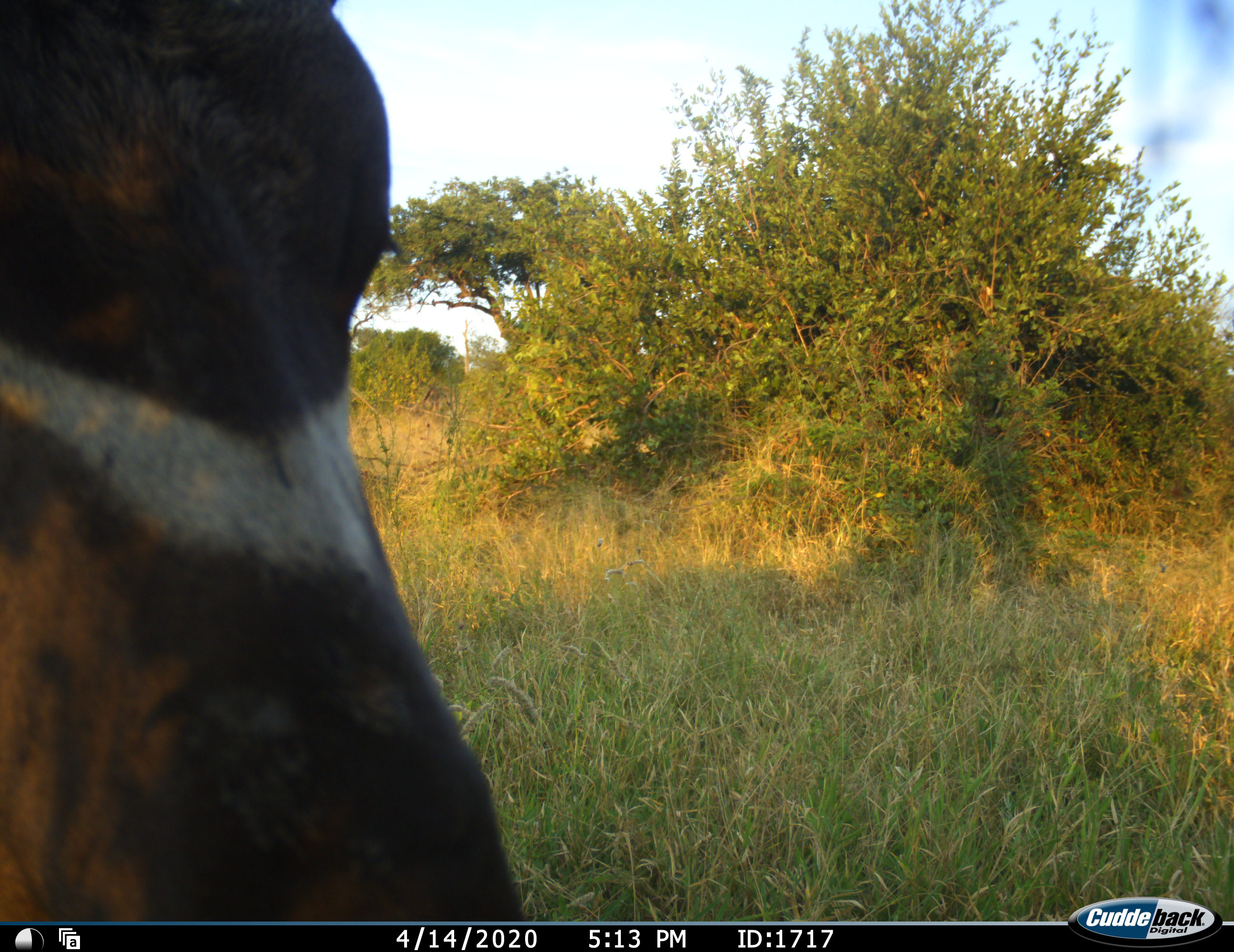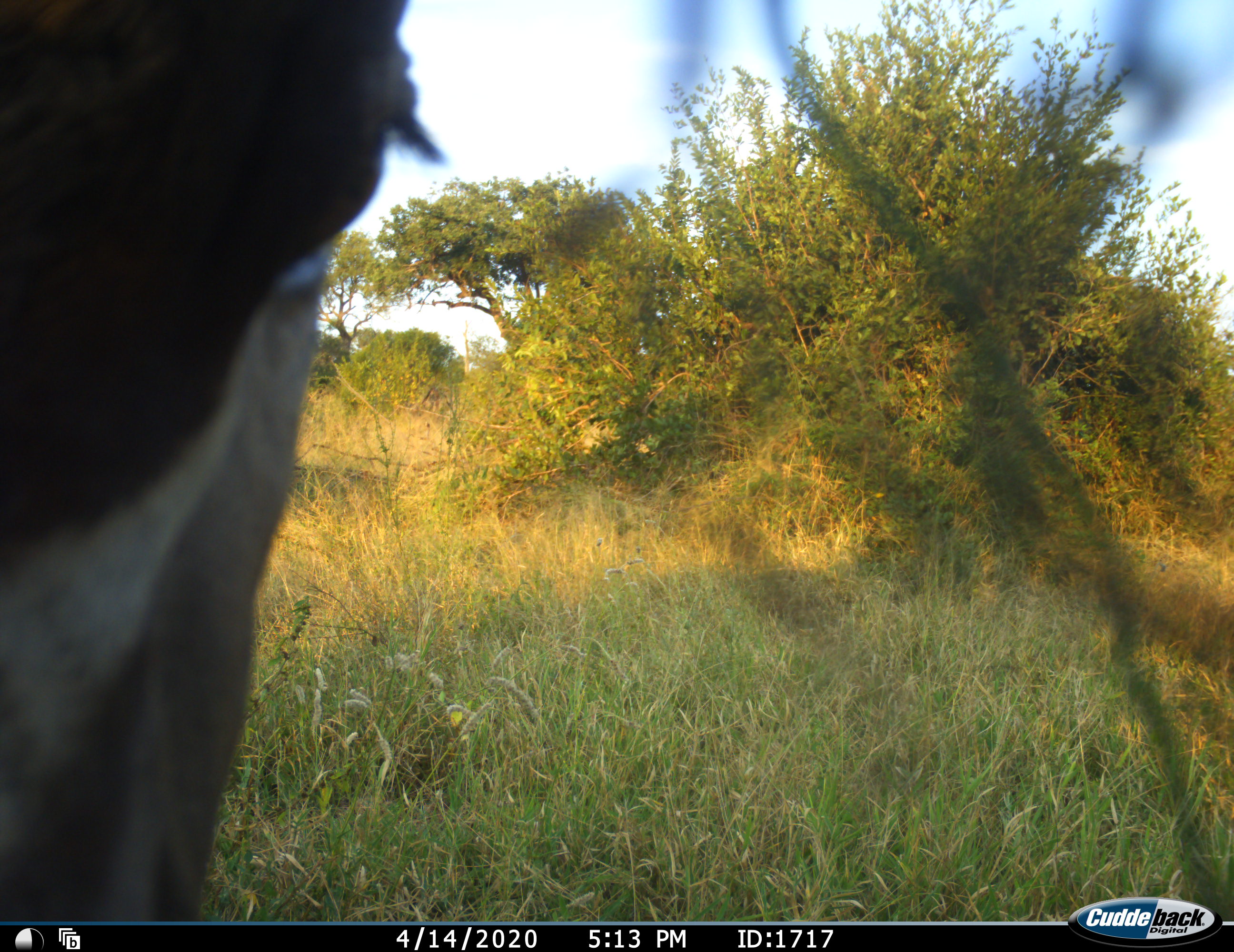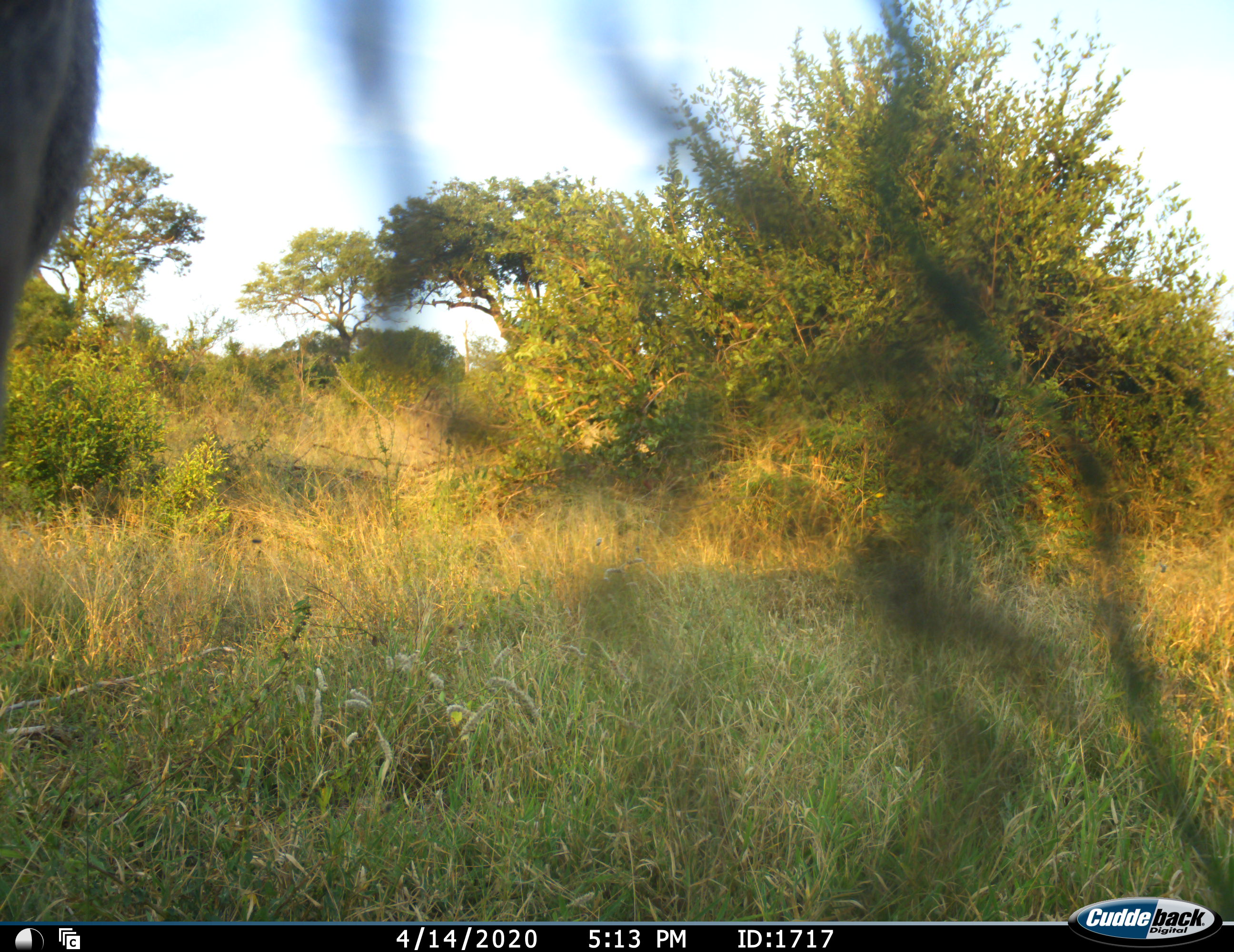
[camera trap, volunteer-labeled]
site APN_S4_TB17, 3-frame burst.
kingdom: Animalia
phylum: Chordata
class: Mammalia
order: Artiodactyla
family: Bovidae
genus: Tragelaphus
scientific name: Tragelaphus angasii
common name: nyala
Nyala (Tragelaphus angasii), count 1. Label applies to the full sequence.